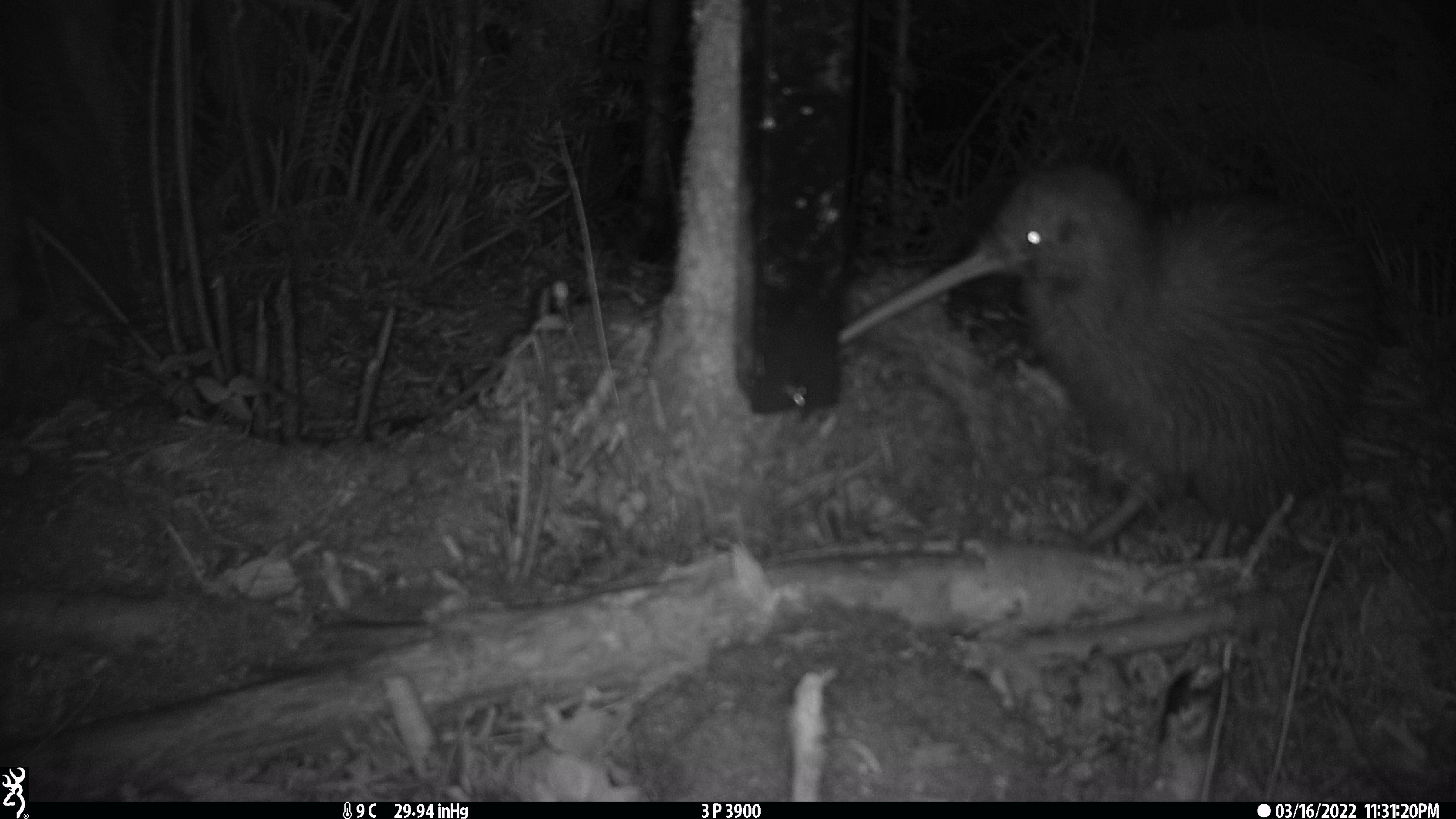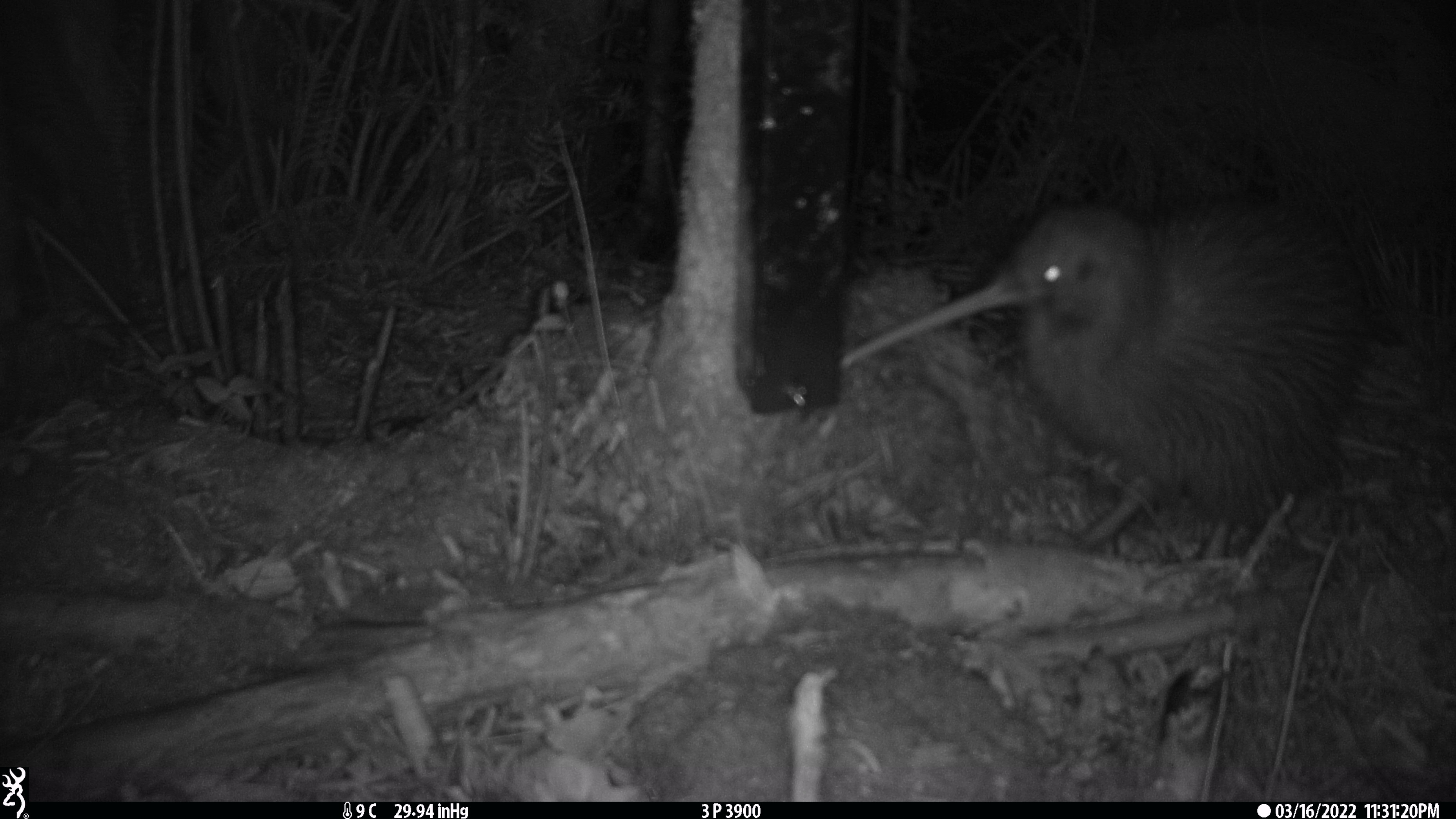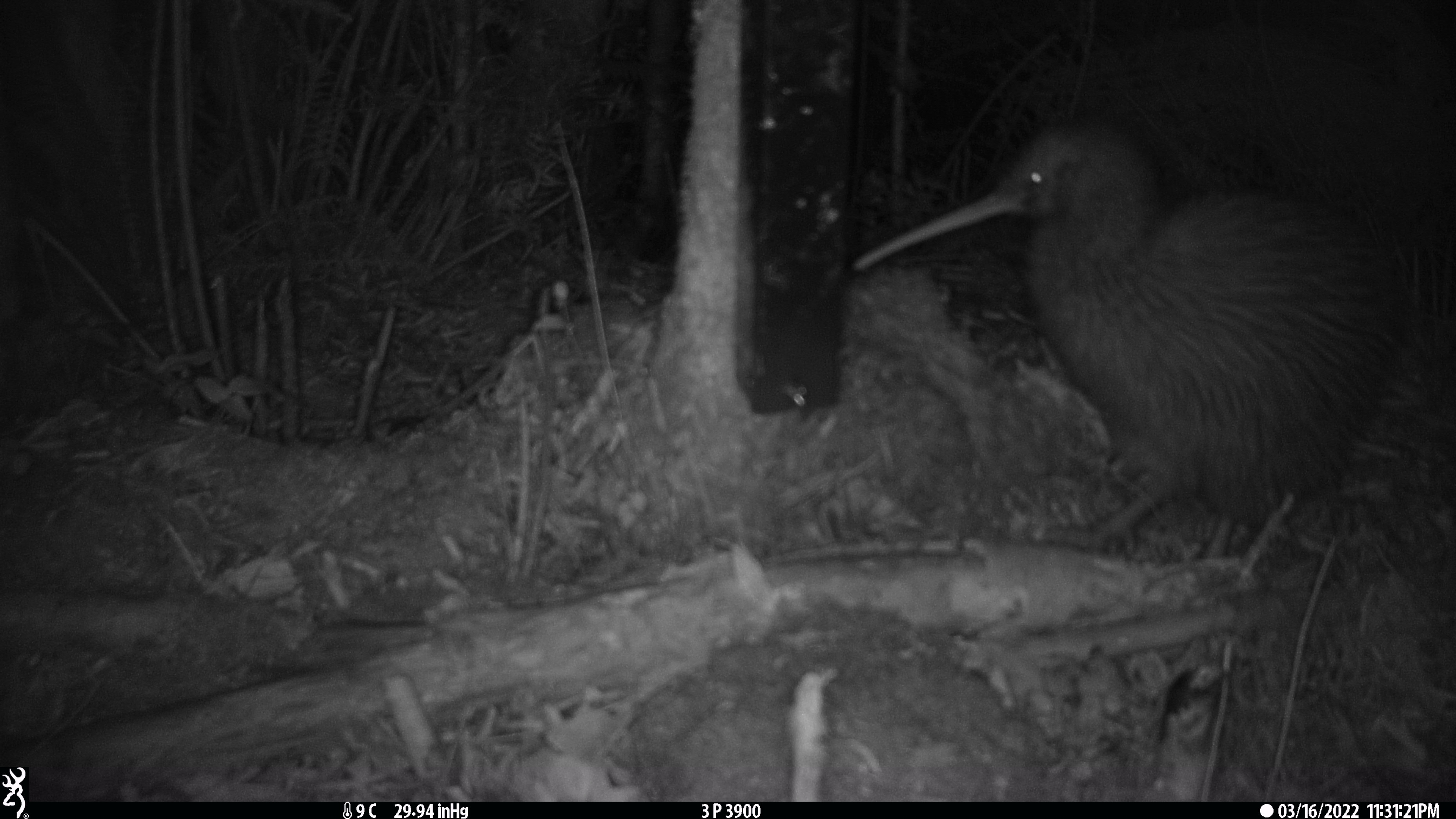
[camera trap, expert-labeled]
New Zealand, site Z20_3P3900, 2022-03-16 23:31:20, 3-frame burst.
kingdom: Animalia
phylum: Chordata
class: Aves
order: Apterygiformes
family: Apterygidae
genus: Apteryx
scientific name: Apteryx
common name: kiwi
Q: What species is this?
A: Kiwi (Apteryx).